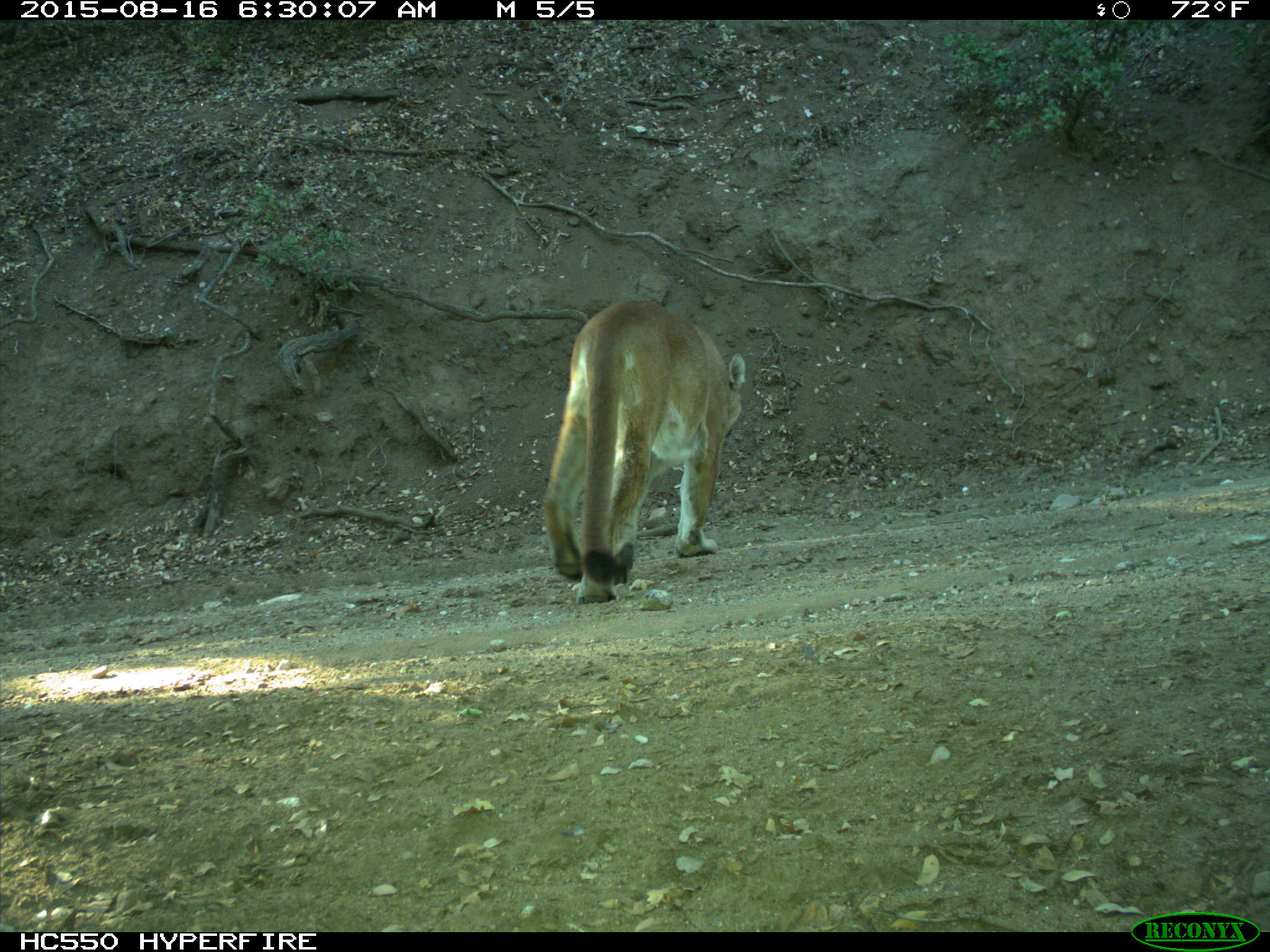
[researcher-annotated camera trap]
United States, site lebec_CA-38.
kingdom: Animalia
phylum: Chordata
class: Mammalia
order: Carnivora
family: Felidae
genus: Puma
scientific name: Puma concolor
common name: mountain lion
Puma concolor (mountain lion).